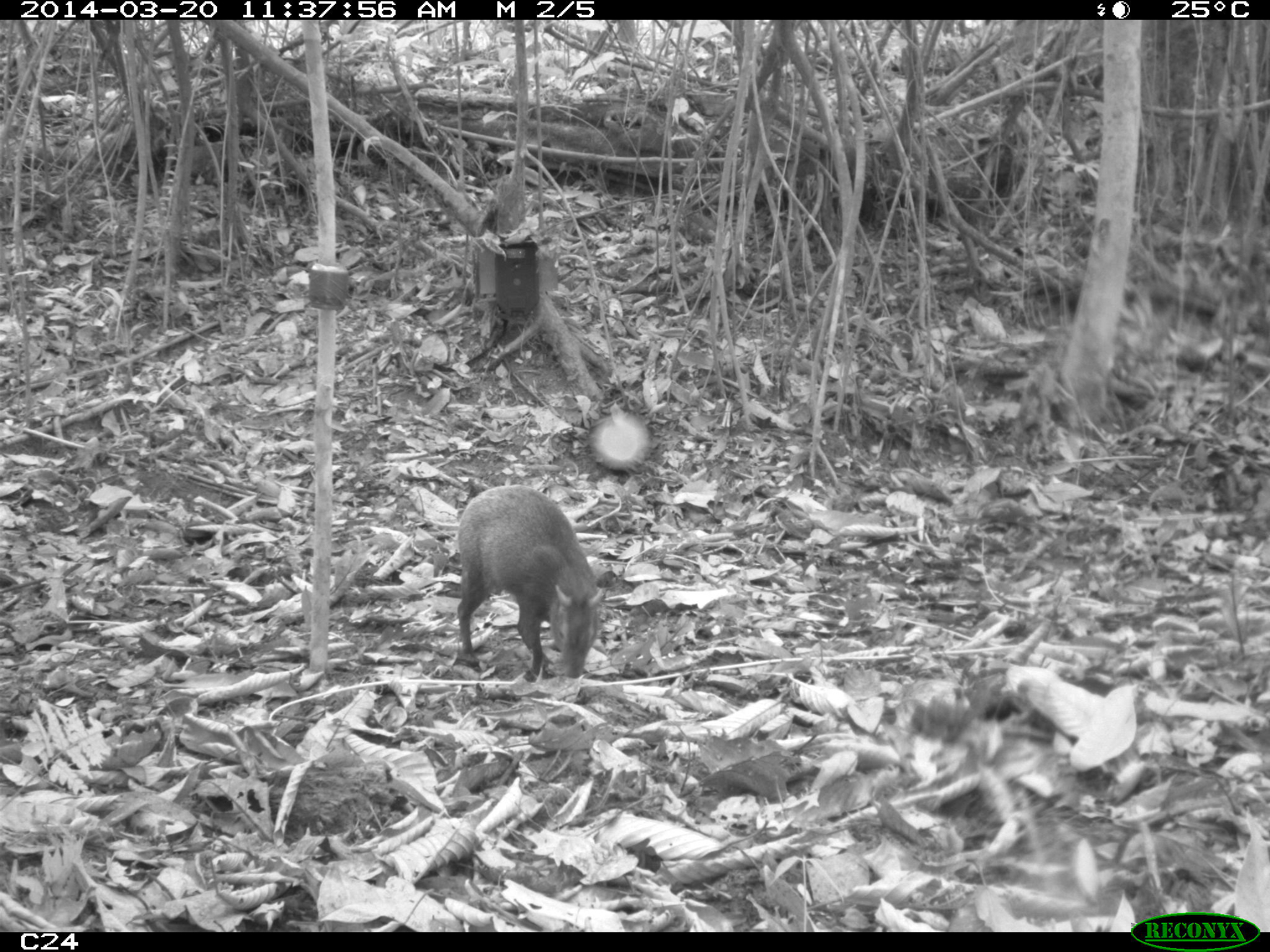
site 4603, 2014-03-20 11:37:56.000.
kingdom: Animalia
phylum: Chordata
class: Mammalia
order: Rodentia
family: Dasyproctidae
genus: Dasyprocta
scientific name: Dasyprocta leporina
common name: red-rumped agouti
Dasyprocta leporina (red-rumped agouti), count 1, age adult.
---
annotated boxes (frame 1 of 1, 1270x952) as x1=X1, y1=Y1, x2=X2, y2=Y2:
dasyprocta leporina: x1=455, y1=483, x2=604, y2=679